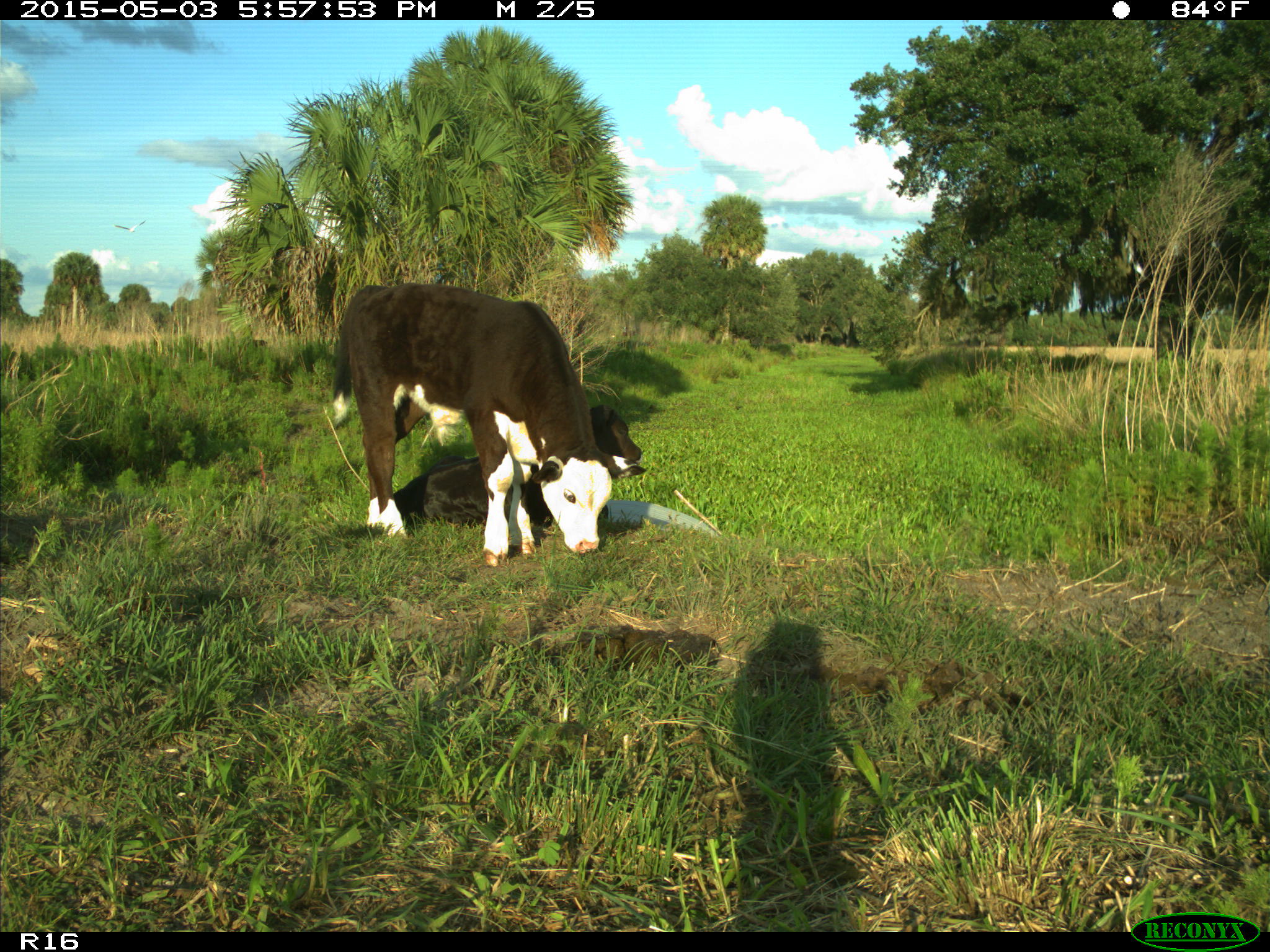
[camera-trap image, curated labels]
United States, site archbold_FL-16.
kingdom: Animalia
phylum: Chordata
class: Mammalia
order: Artiodactyla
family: Bovidae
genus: Bos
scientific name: Bos taurus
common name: domestic cow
Bos taurus (domestic cow).